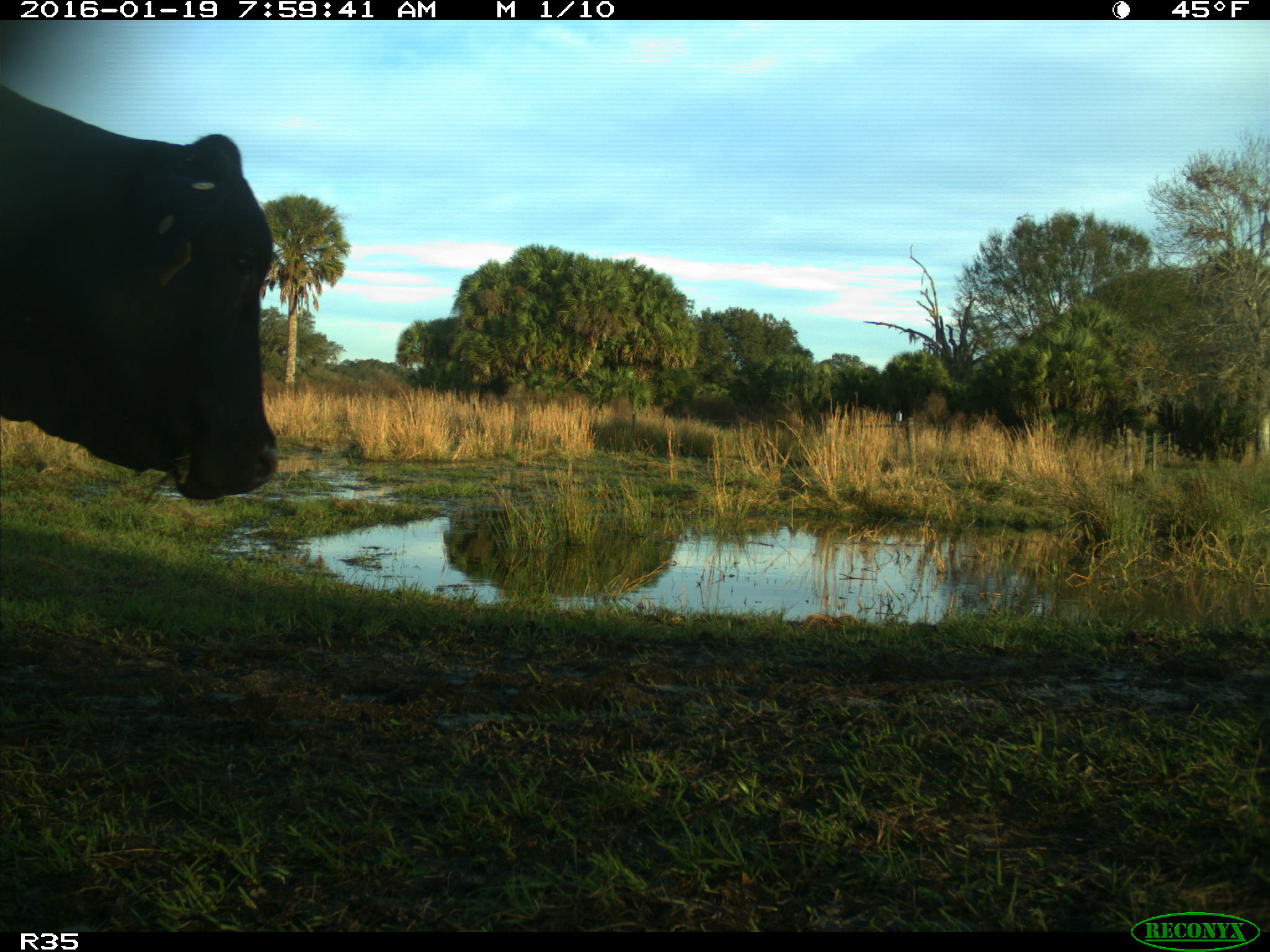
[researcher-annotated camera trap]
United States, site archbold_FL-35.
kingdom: Animalia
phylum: Chordata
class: Mammalia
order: Artiodactyla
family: Bovidae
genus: Bos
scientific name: Bos taurus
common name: domestic cow